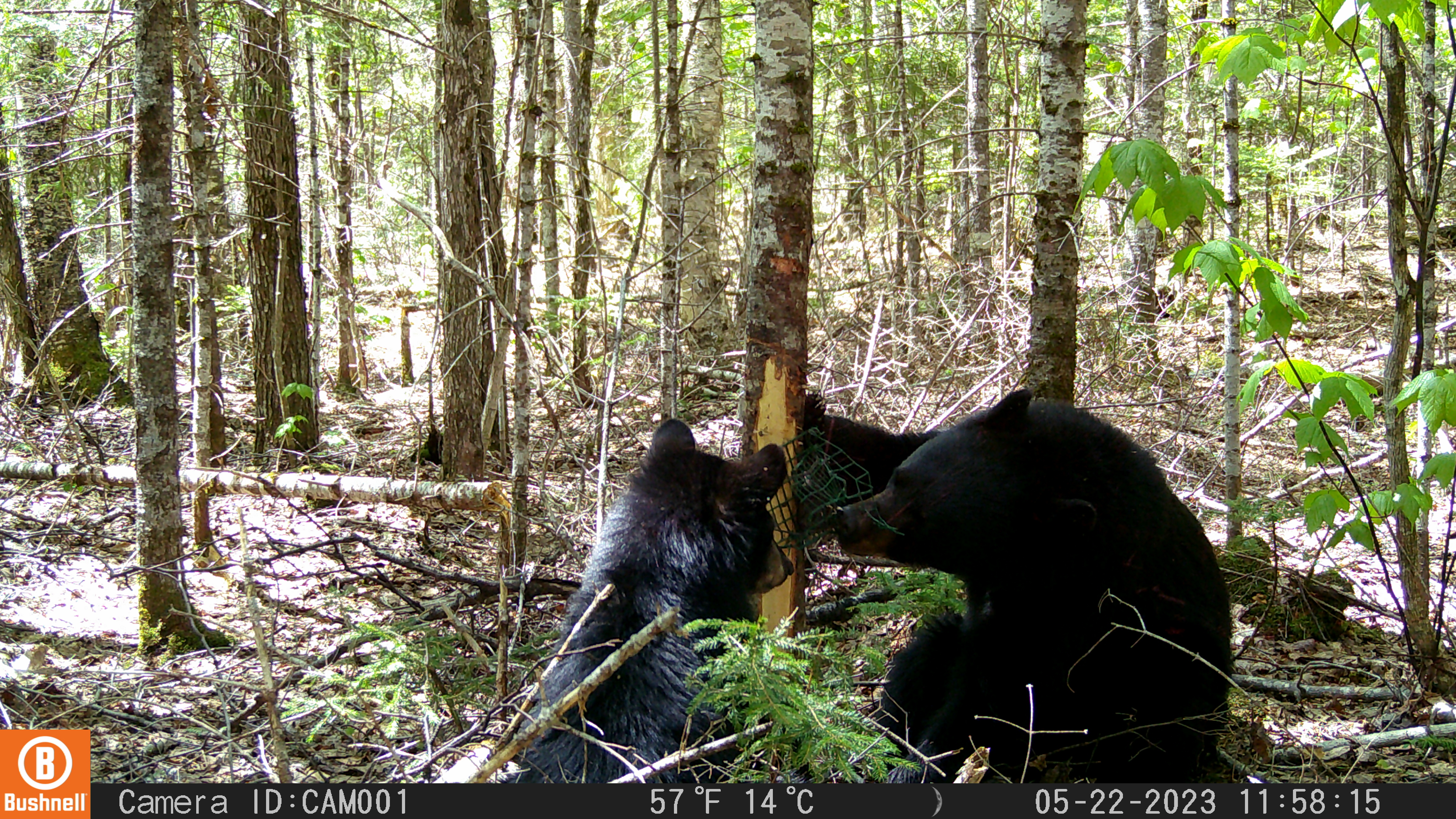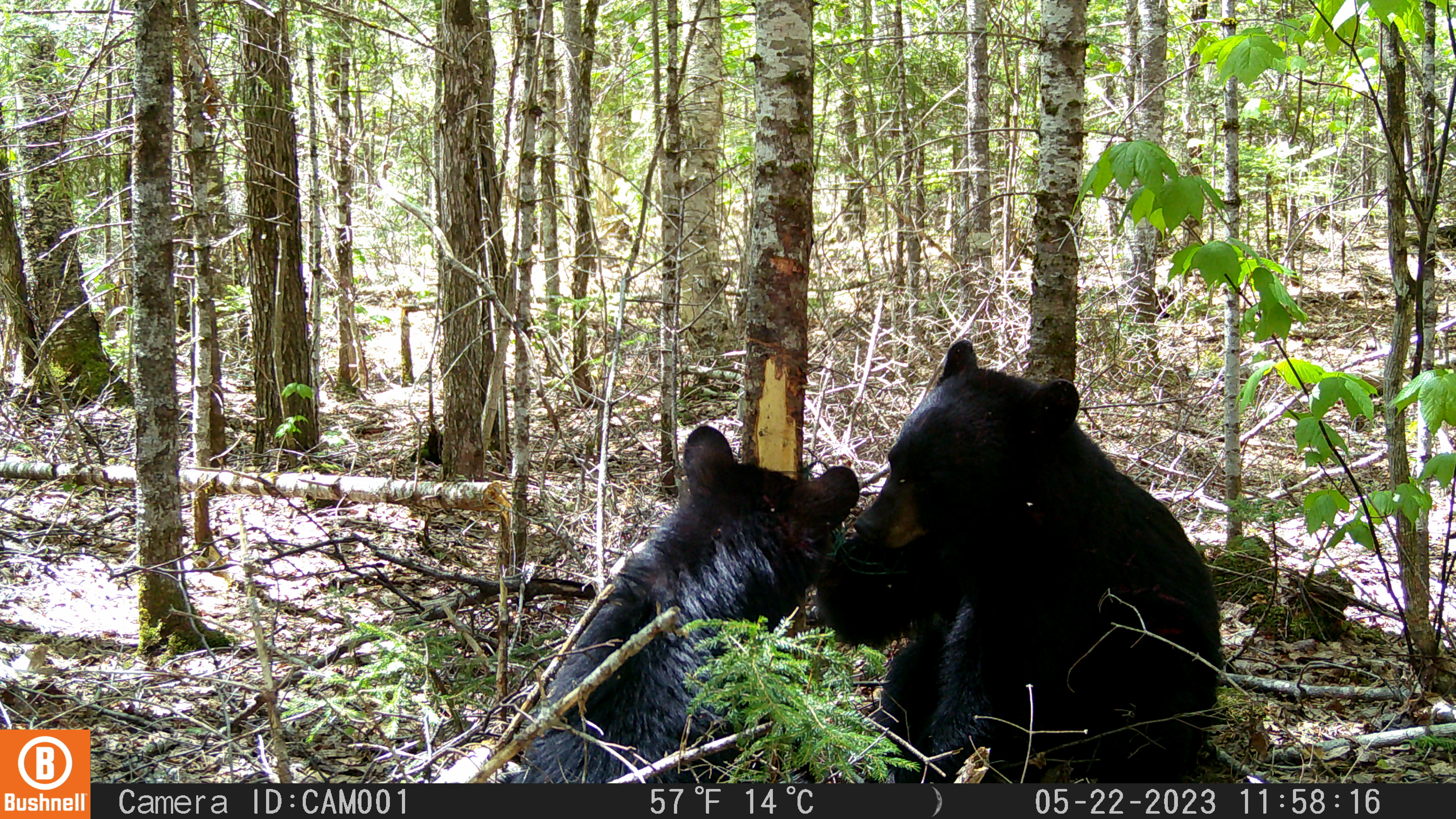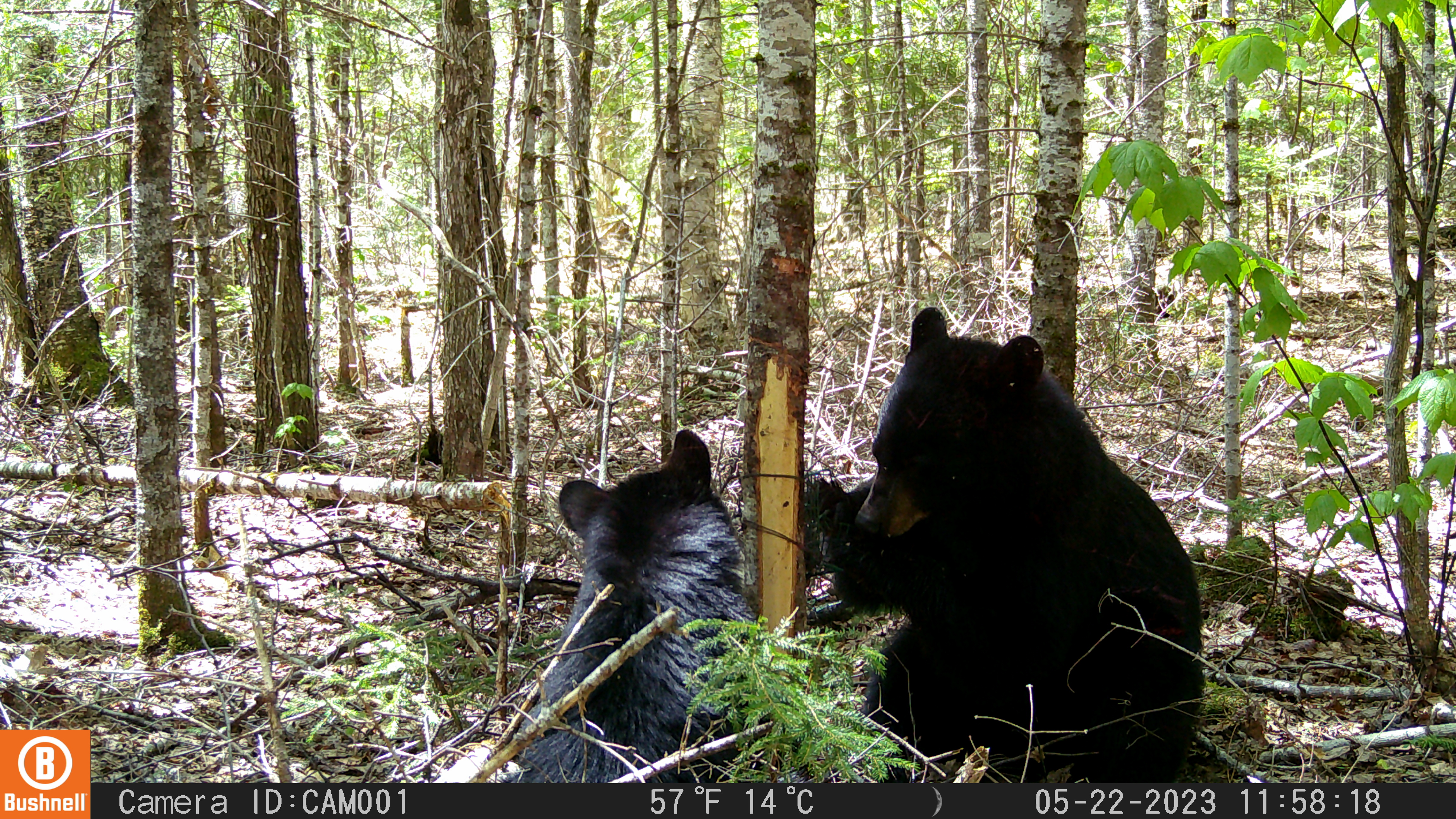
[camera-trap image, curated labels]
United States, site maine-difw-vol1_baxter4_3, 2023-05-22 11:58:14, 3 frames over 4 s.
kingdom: Animalia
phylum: Chordata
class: Mammalia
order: Carnivora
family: Ursidae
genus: Ursus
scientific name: Ursus americanus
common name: black bear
Black bear (Ursus americanus).